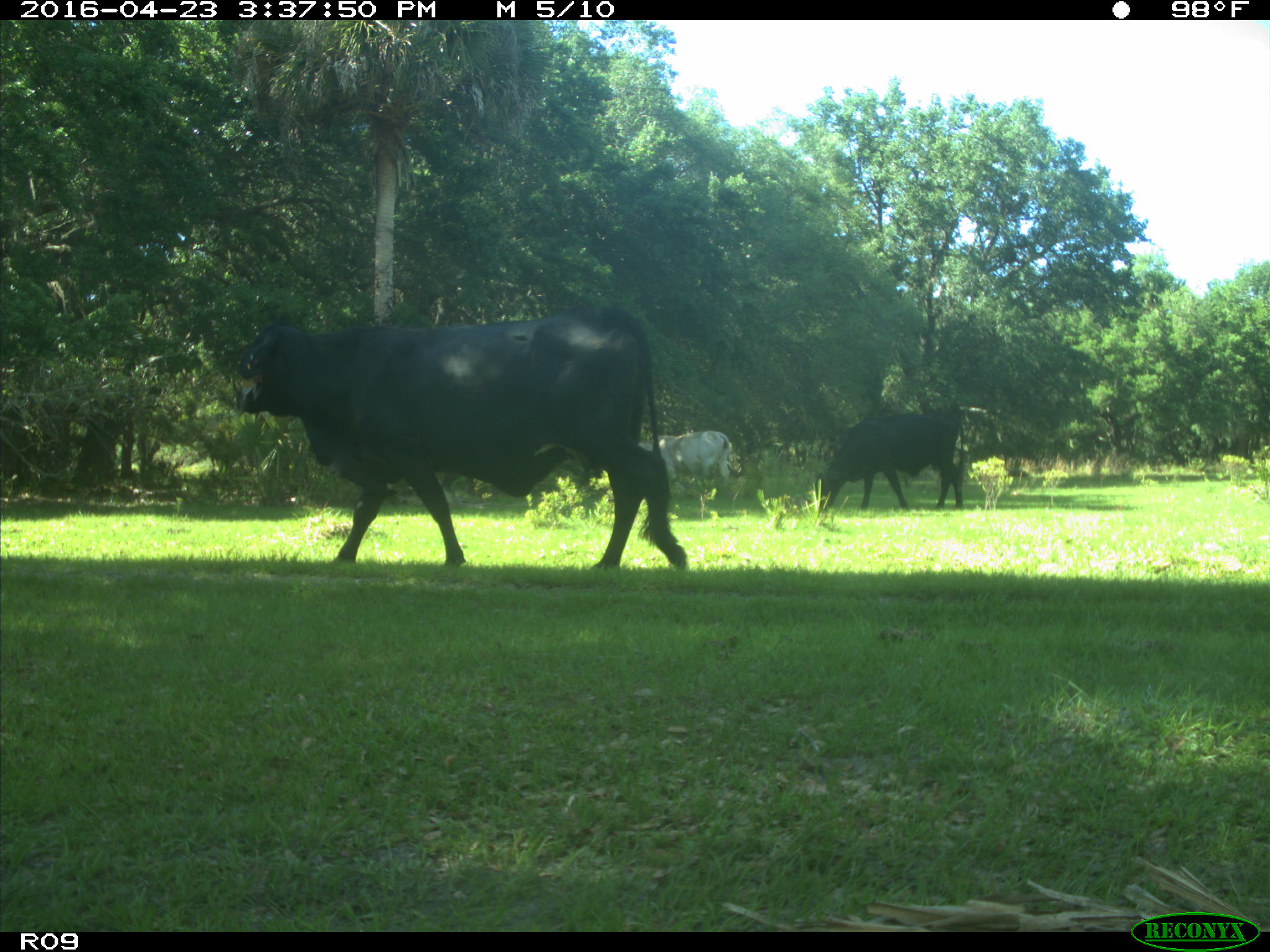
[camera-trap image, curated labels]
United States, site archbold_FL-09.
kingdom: Animalia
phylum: Chordata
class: Mammalia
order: Artiodactyla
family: Bovidae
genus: Bos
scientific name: Bos taurus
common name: domestic cow